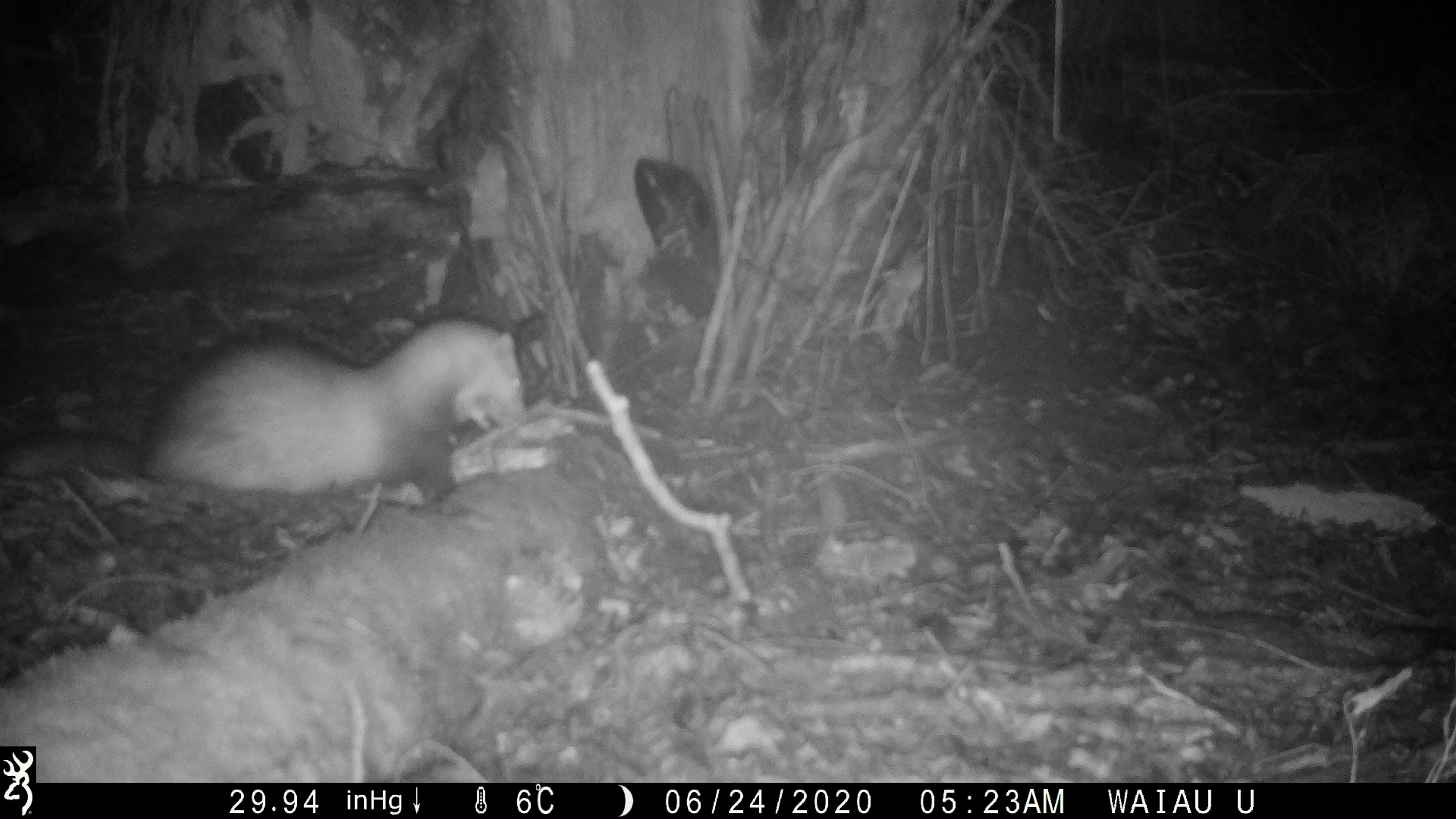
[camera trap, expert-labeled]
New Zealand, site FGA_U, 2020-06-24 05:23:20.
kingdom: Animalia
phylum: Chordata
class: Mammalia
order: Carnivora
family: Mustelidae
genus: Mustela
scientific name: Mustela furo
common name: ferret